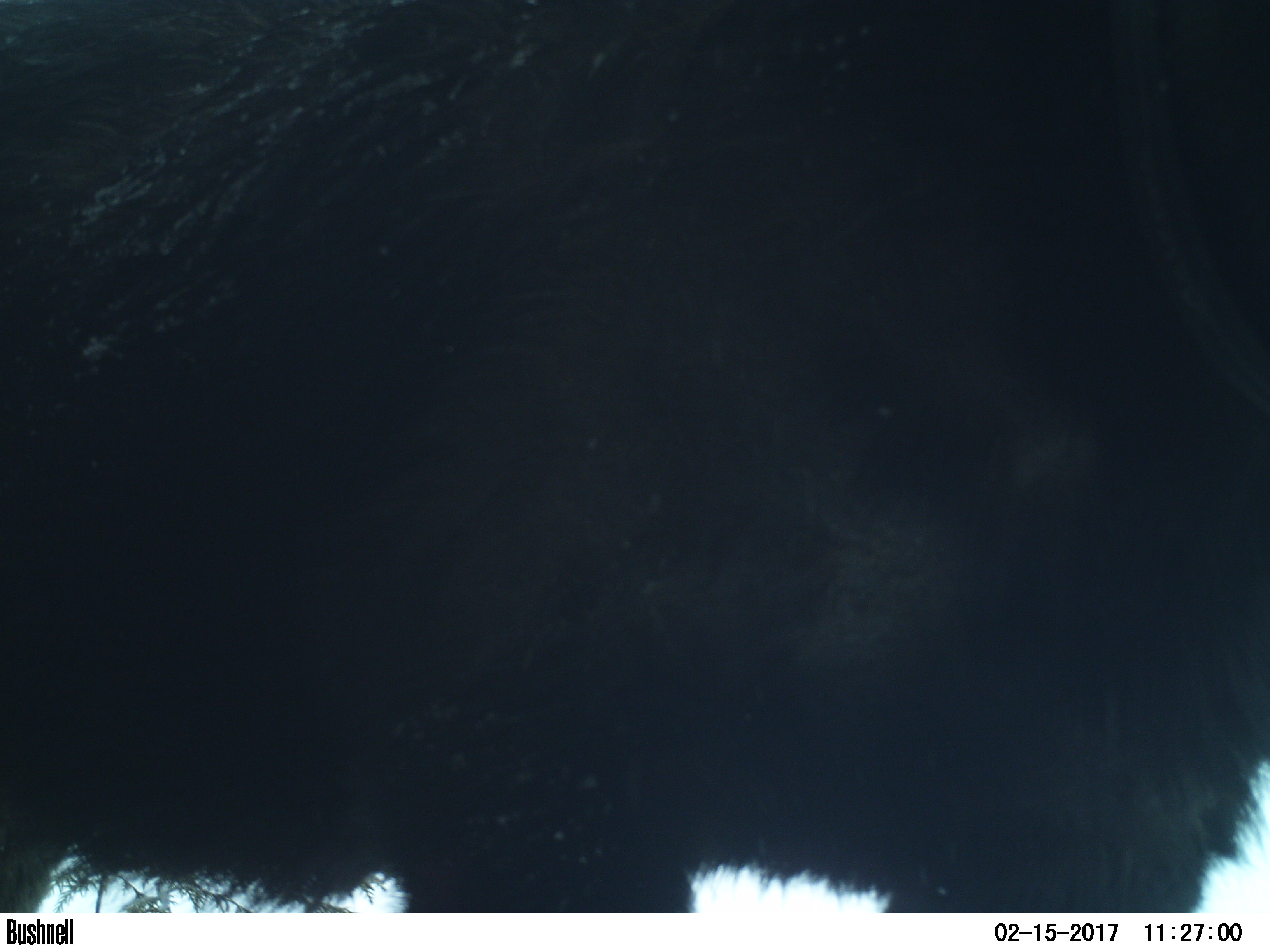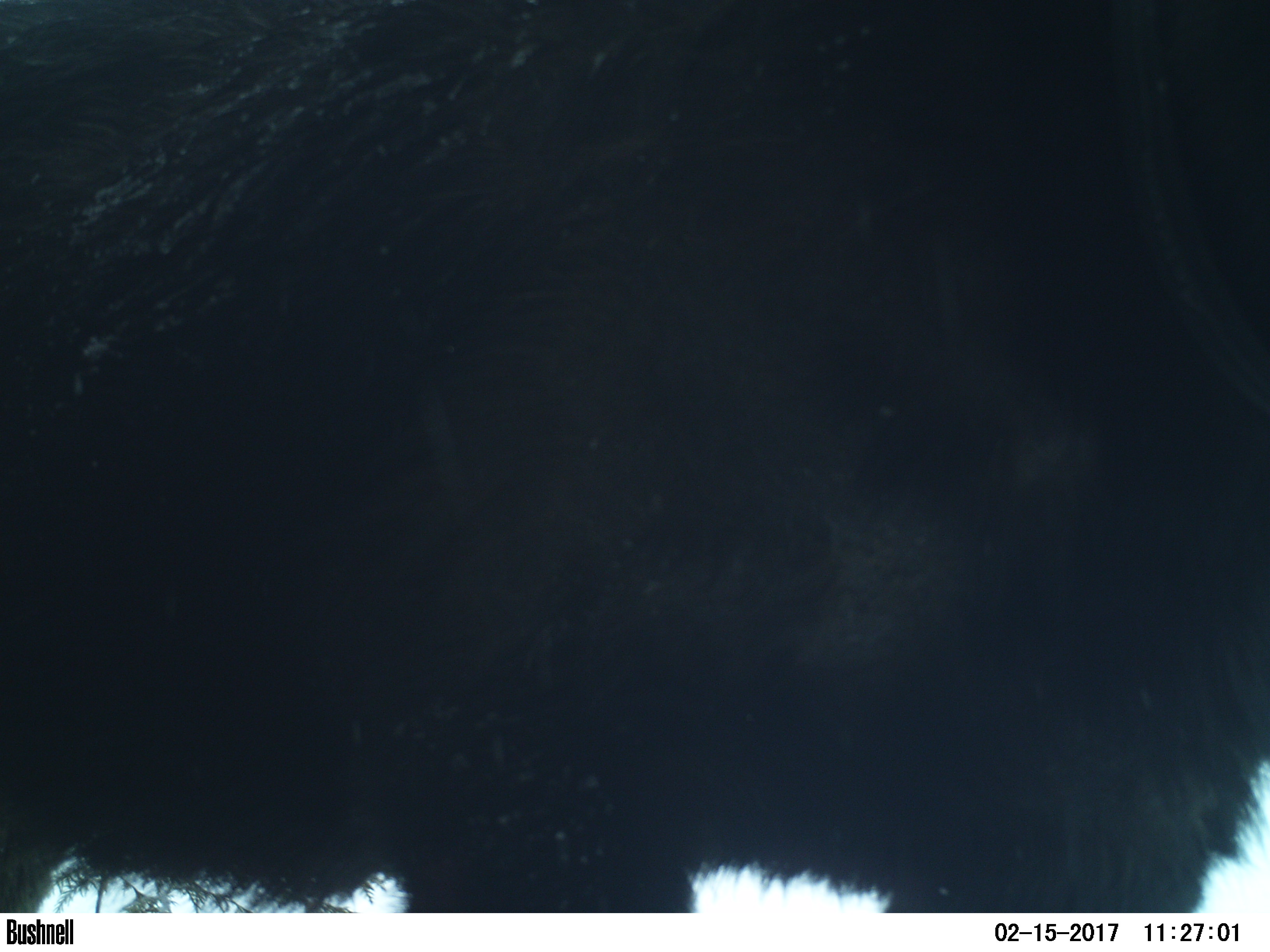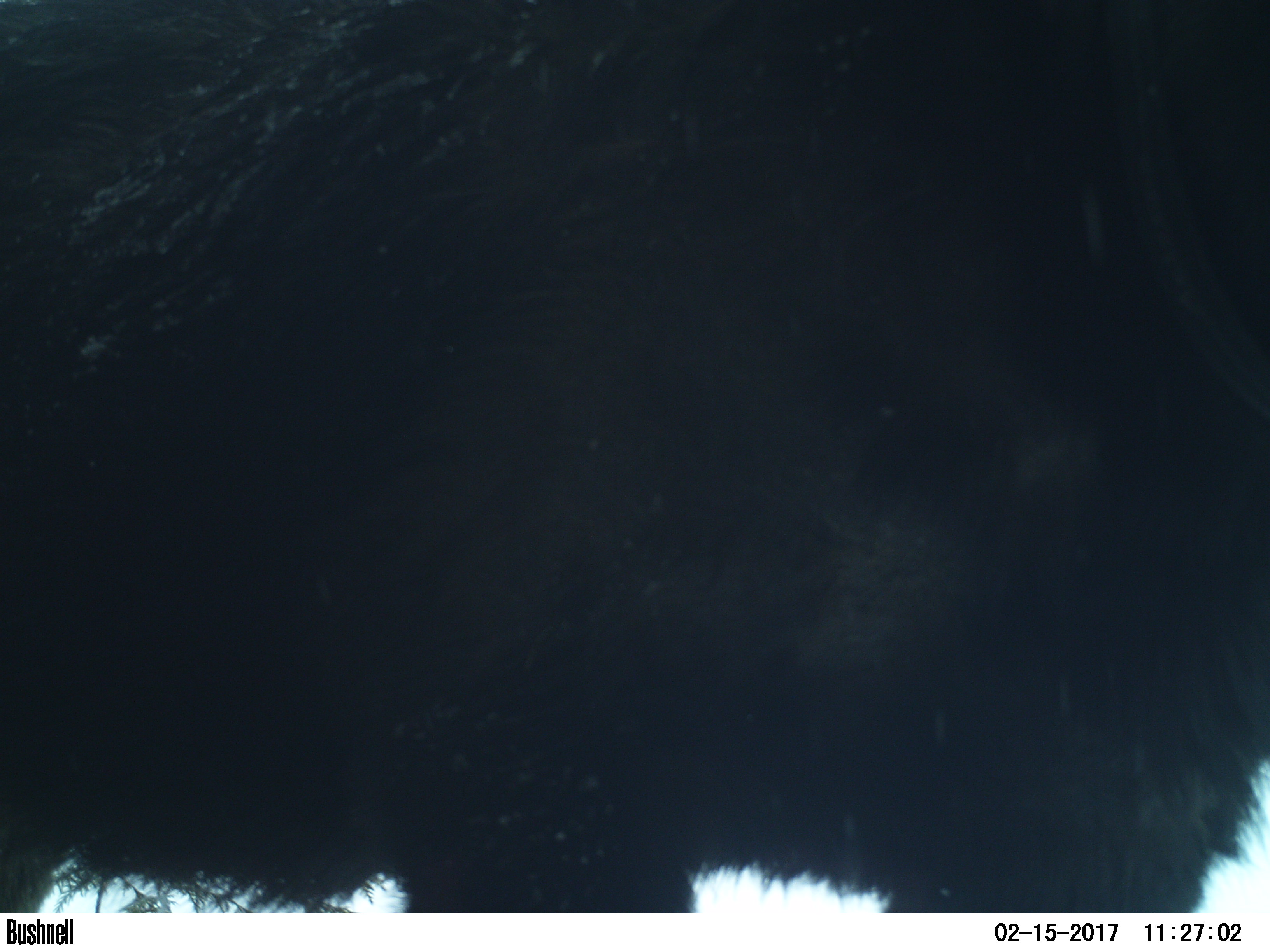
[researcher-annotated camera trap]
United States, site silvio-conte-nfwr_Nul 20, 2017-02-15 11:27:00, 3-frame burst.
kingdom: Animalia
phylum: Chordata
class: Mammalia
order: Artiodactyla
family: Cervidae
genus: Alces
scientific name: Alces alces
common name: moose